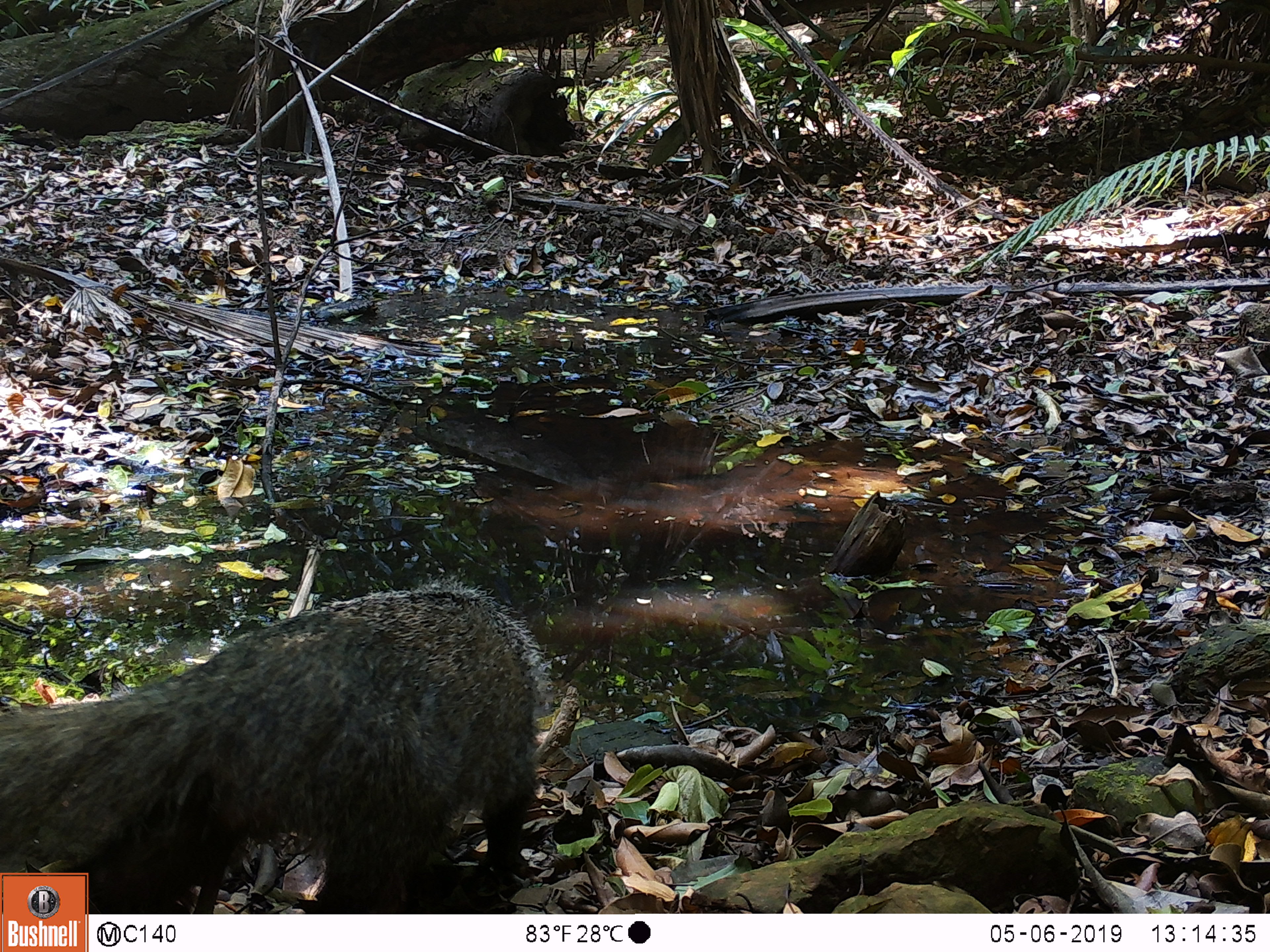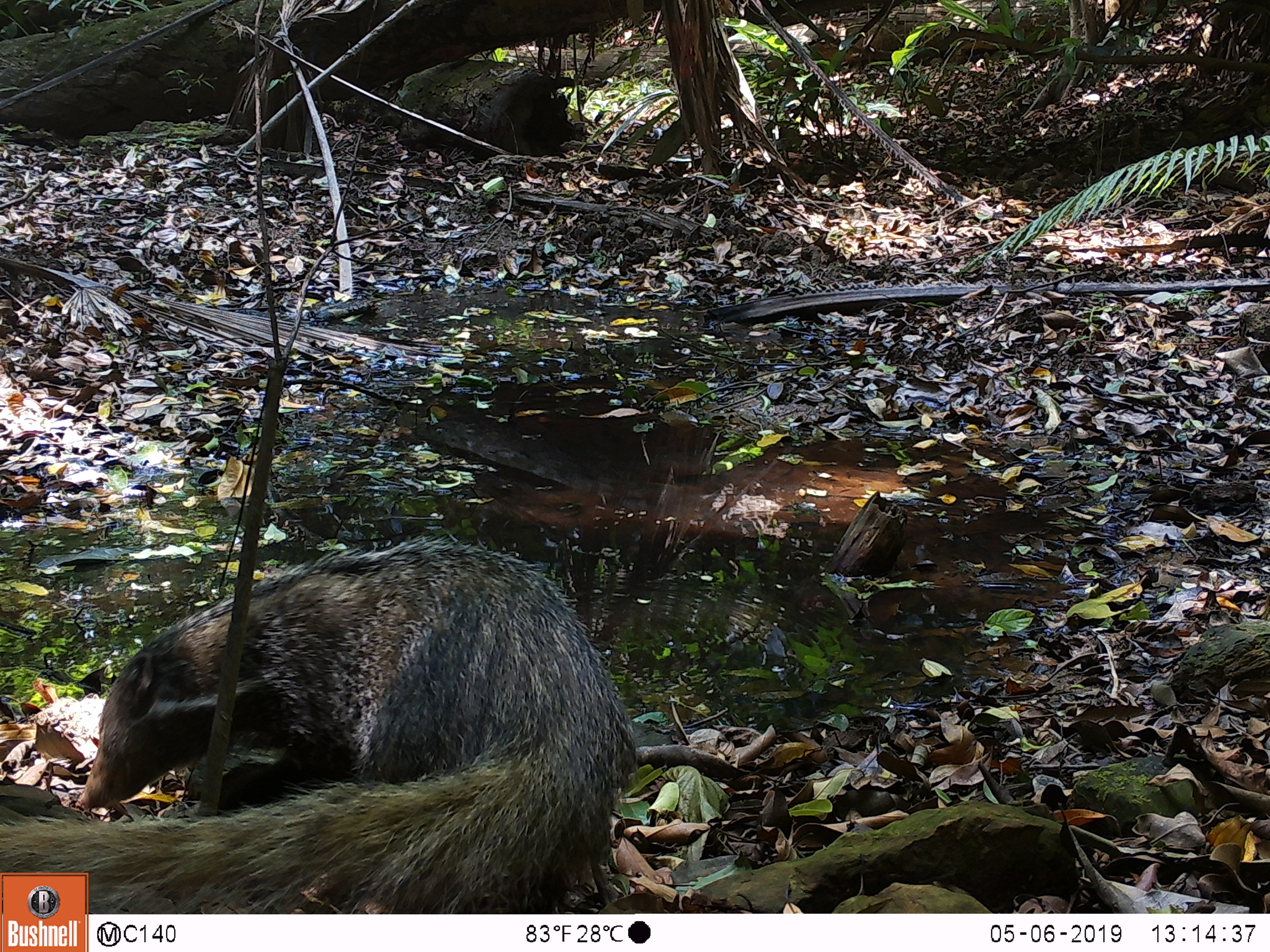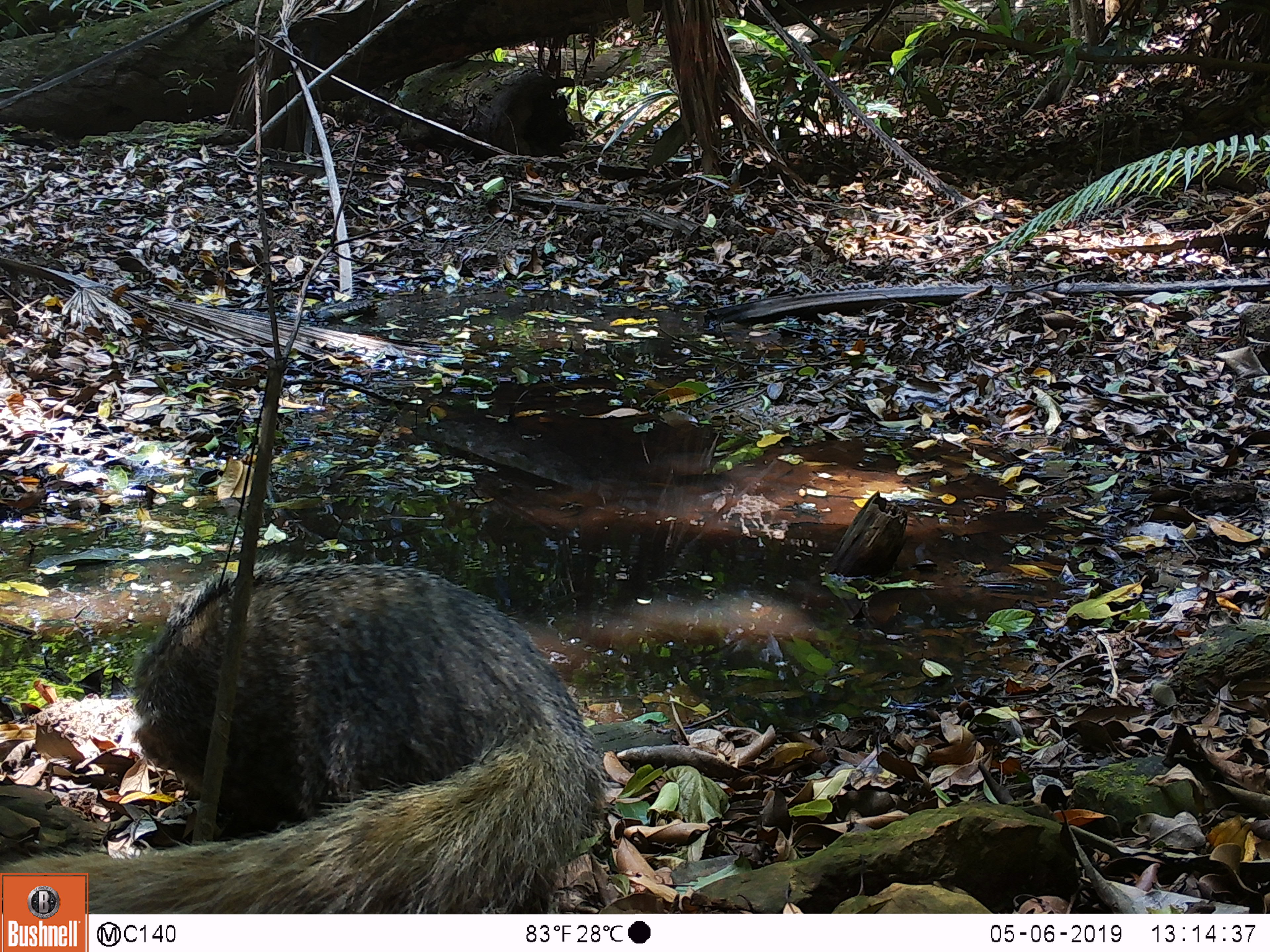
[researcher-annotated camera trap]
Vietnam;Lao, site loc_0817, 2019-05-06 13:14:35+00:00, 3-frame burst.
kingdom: Animalia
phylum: Chordata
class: Mammalia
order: Carnivora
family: Herpestidae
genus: Urva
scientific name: Urva urva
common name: crab-eating mongoose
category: crab eating mongoose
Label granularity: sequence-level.